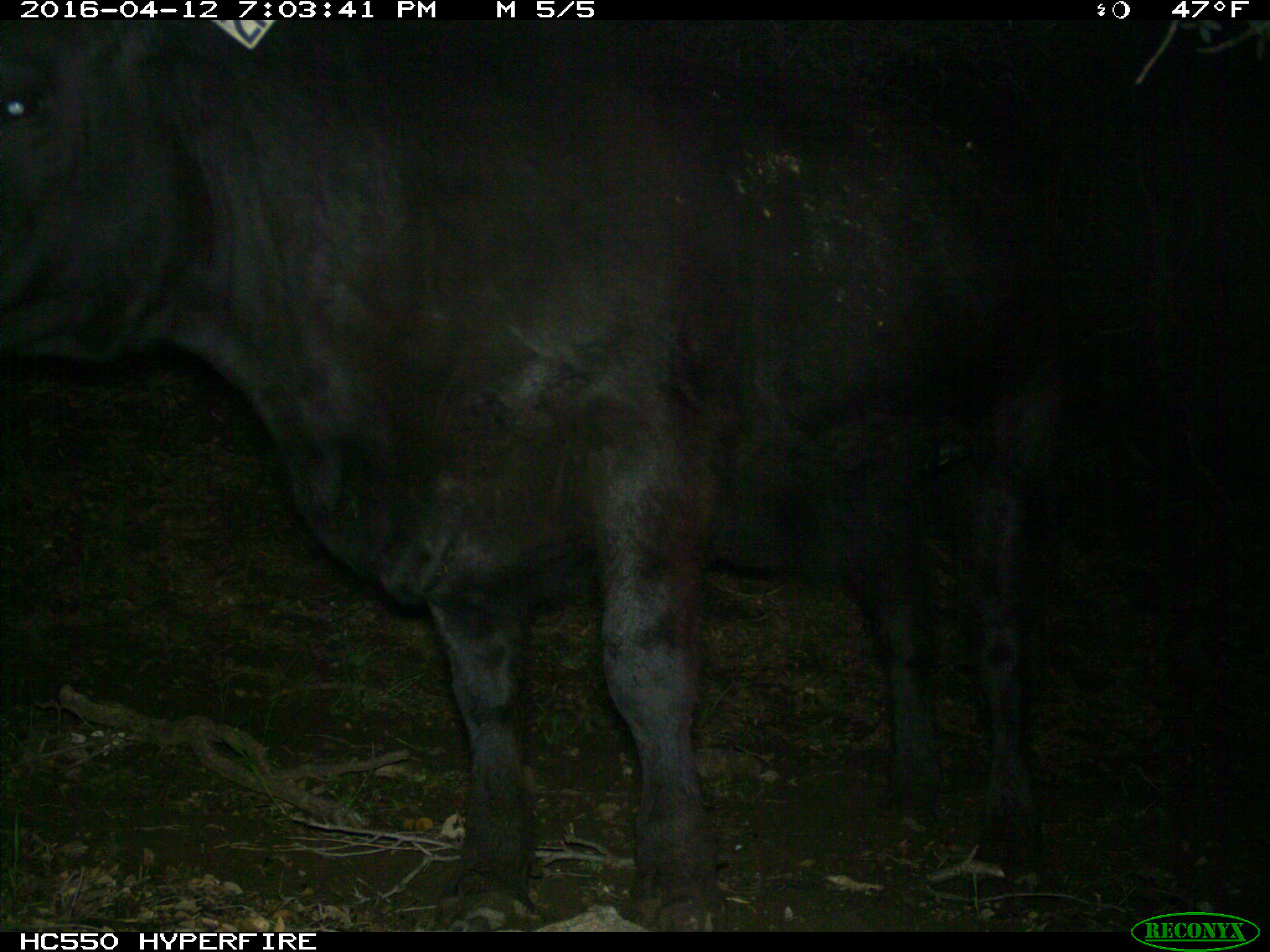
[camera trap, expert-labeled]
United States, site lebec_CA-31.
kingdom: Animalia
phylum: Chordata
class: Mammalia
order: Artiodactyla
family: Bovidae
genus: Bos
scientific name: Bos taurus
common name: domestic cow